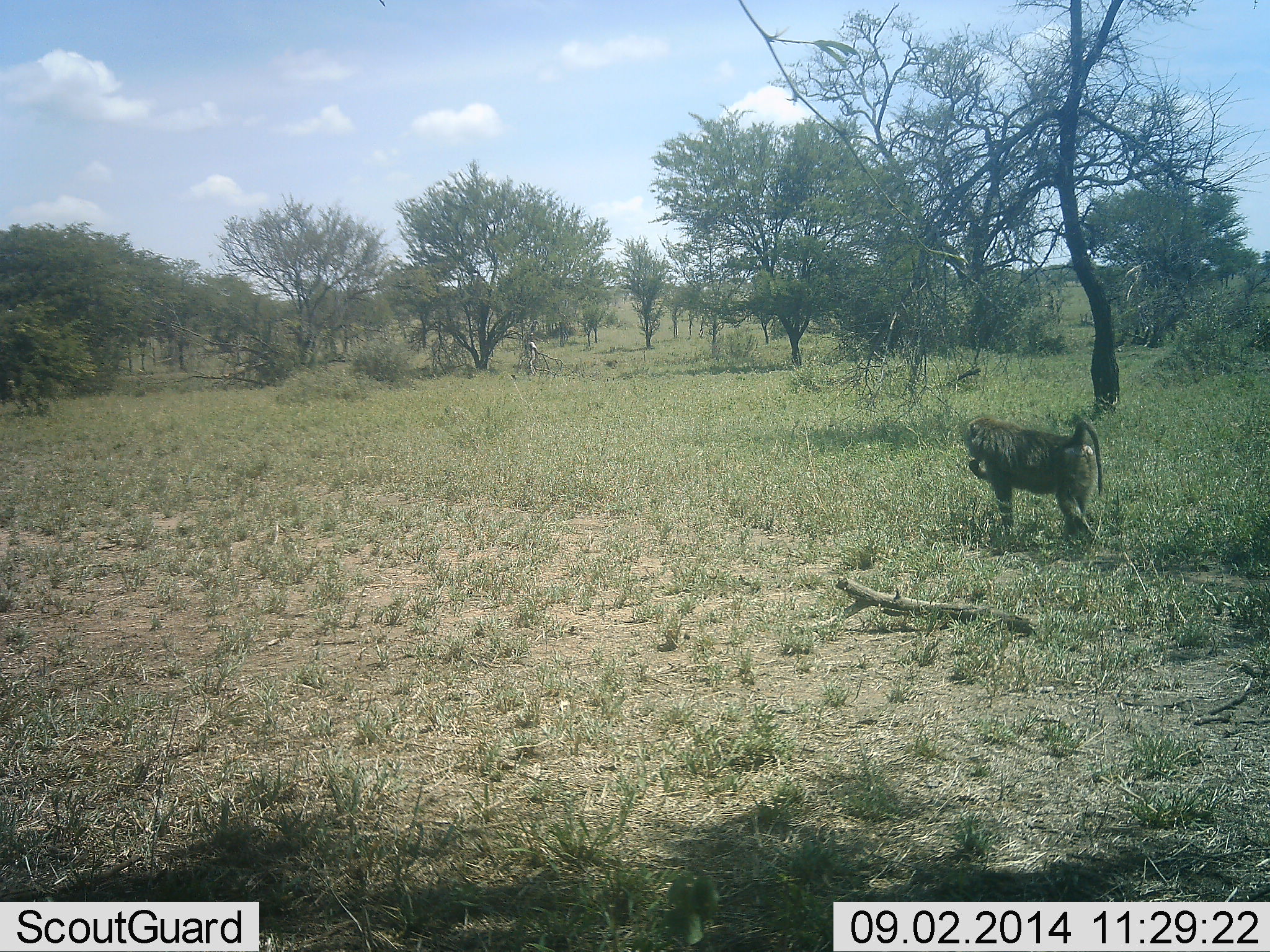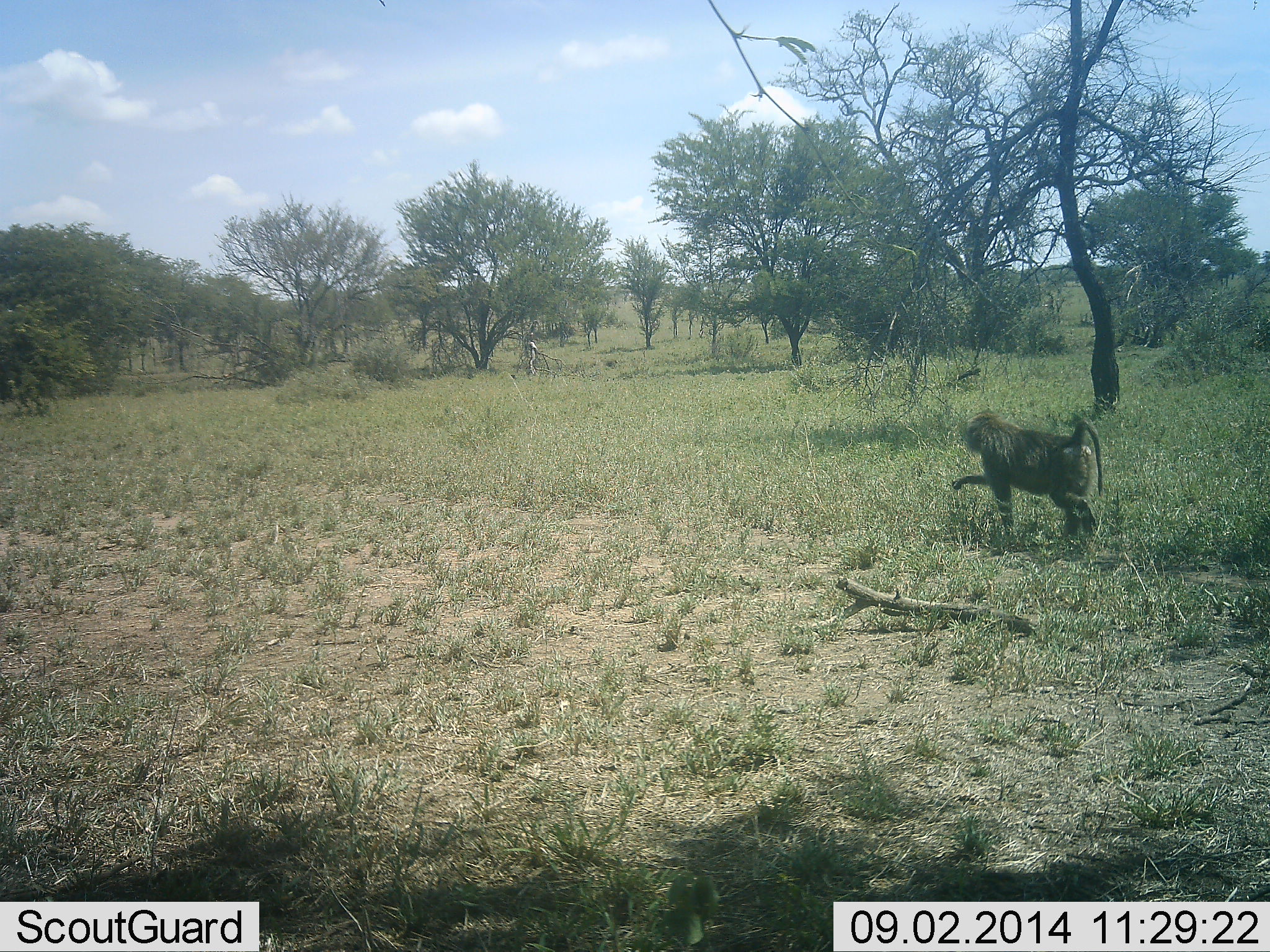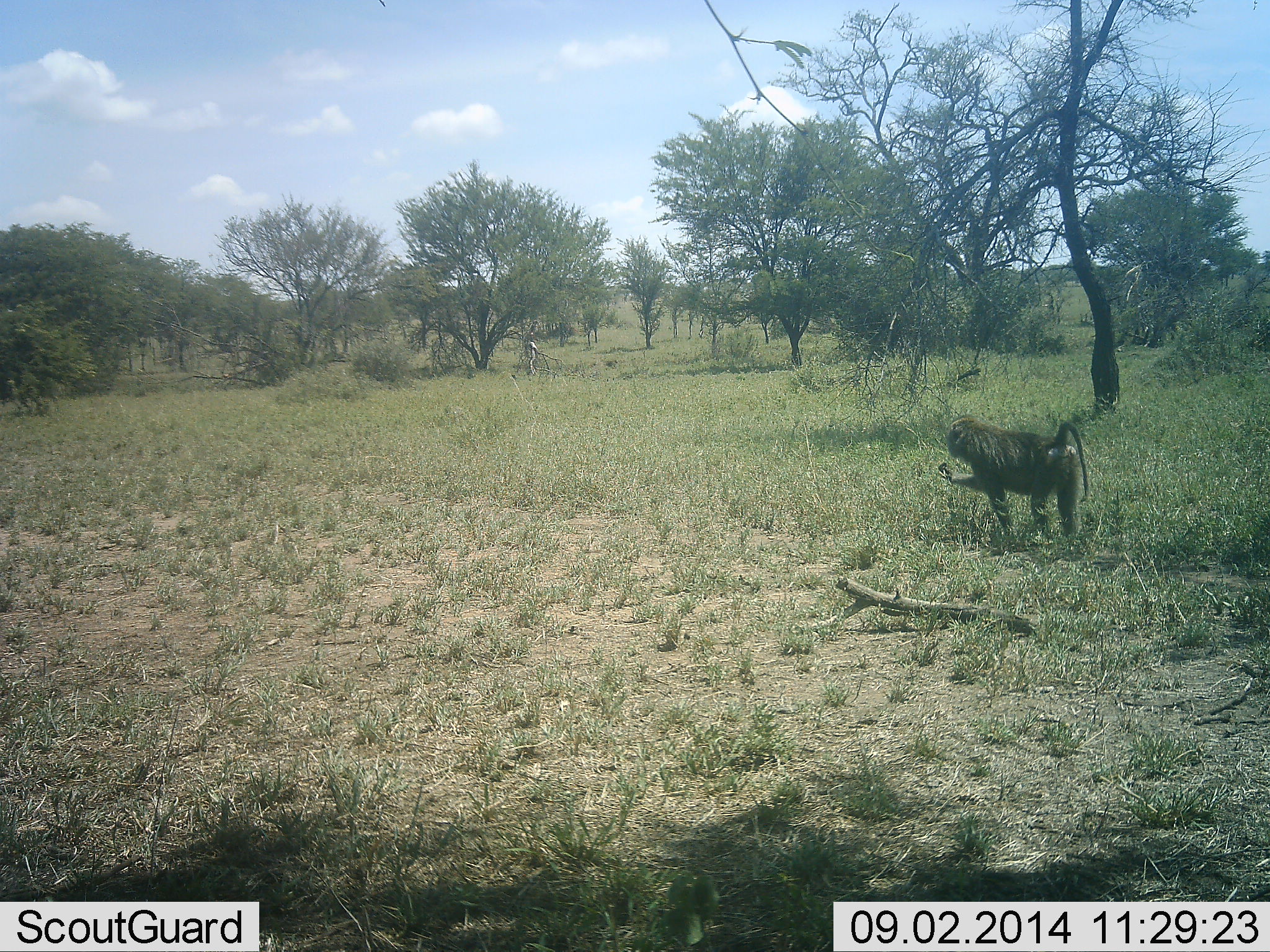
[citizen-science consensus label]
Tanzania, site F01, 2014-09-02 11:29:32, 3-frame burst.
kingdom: Animalia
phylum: Chordata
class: Mammalia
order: Primates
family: Cercopithecidae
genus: Papio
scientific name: Papio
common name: baboon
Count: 1.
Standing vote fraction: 40%.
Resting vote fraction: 0%.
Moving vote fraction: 20%.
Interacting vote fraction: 0%.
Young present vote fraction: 0%.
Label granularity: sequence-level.